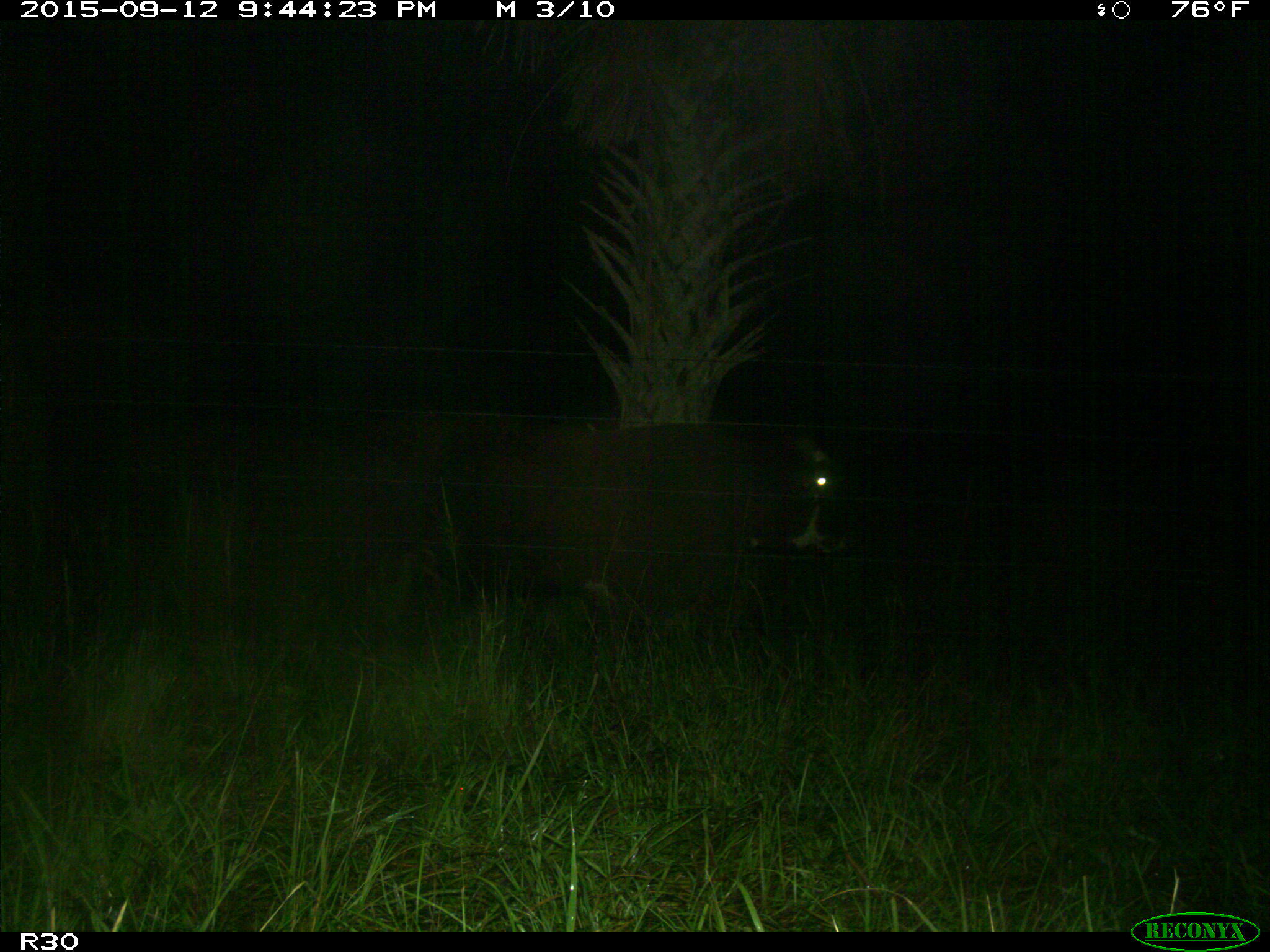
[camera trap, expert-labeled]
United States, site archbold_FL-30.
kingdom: Animalia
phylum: Chordata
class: Mammalia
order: Artiodactyla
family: Bovidae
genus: Bos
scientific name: Bos taurus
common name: domestic cow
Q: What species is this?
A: Bos taurus (domestic cow).